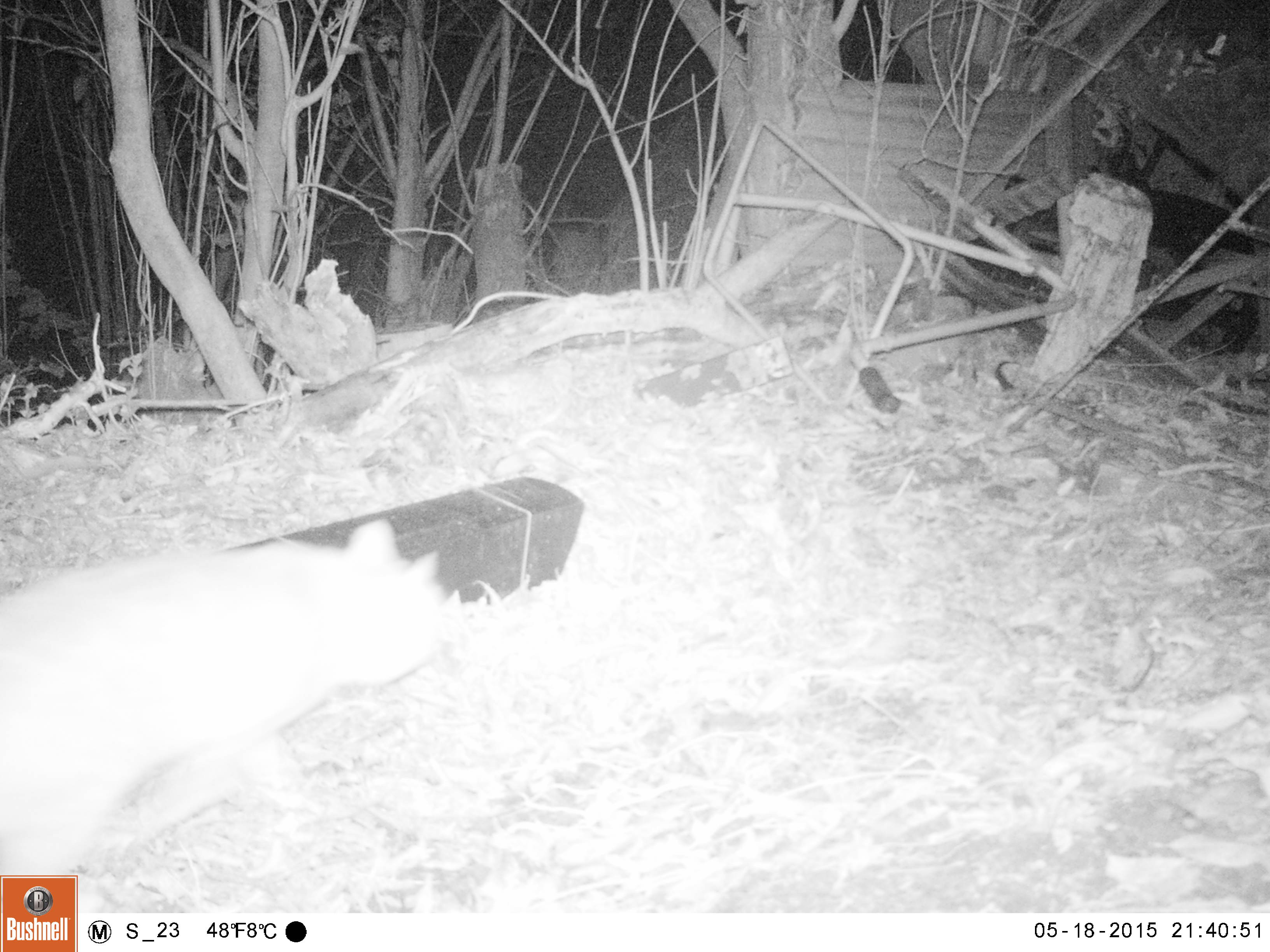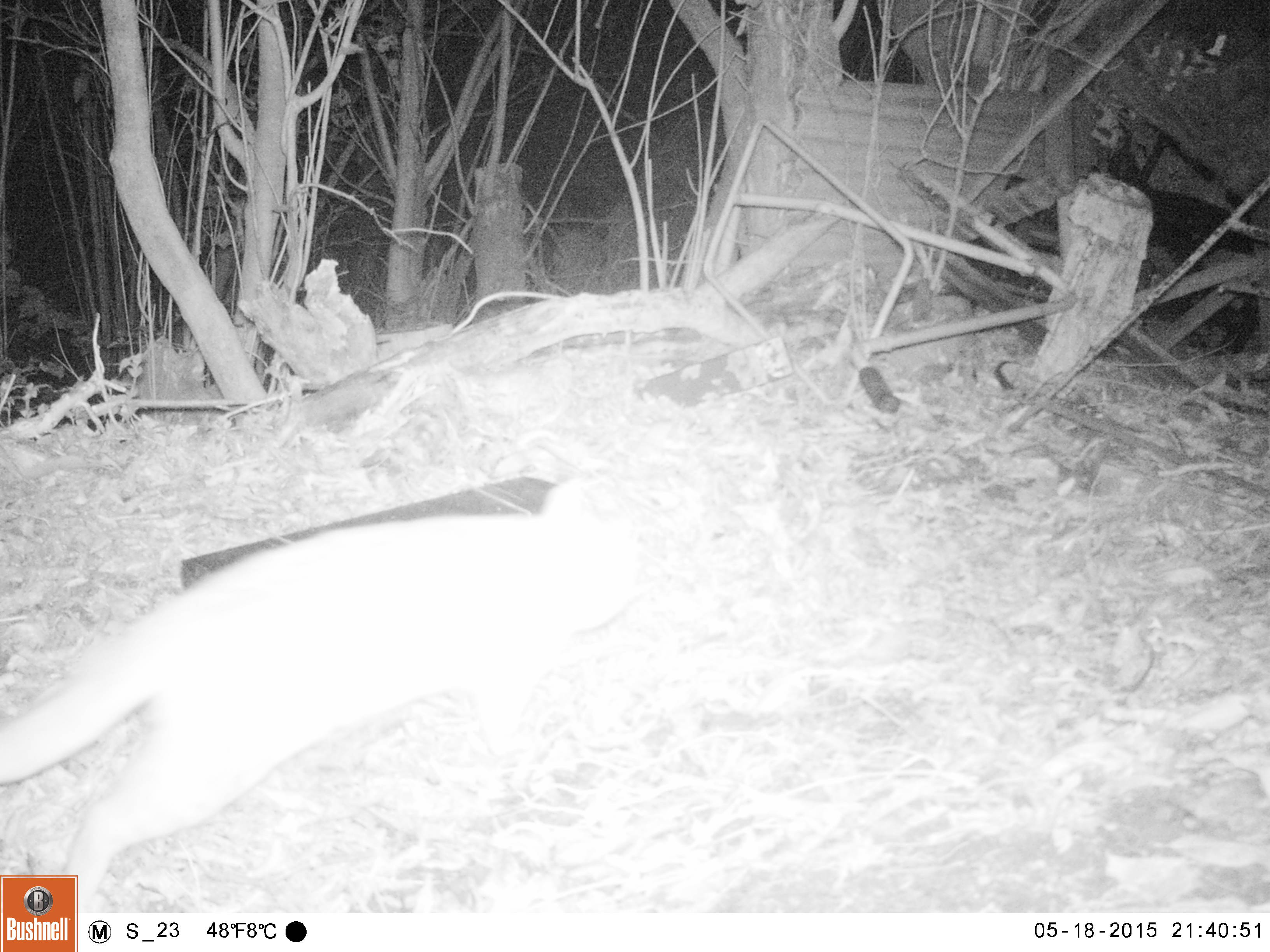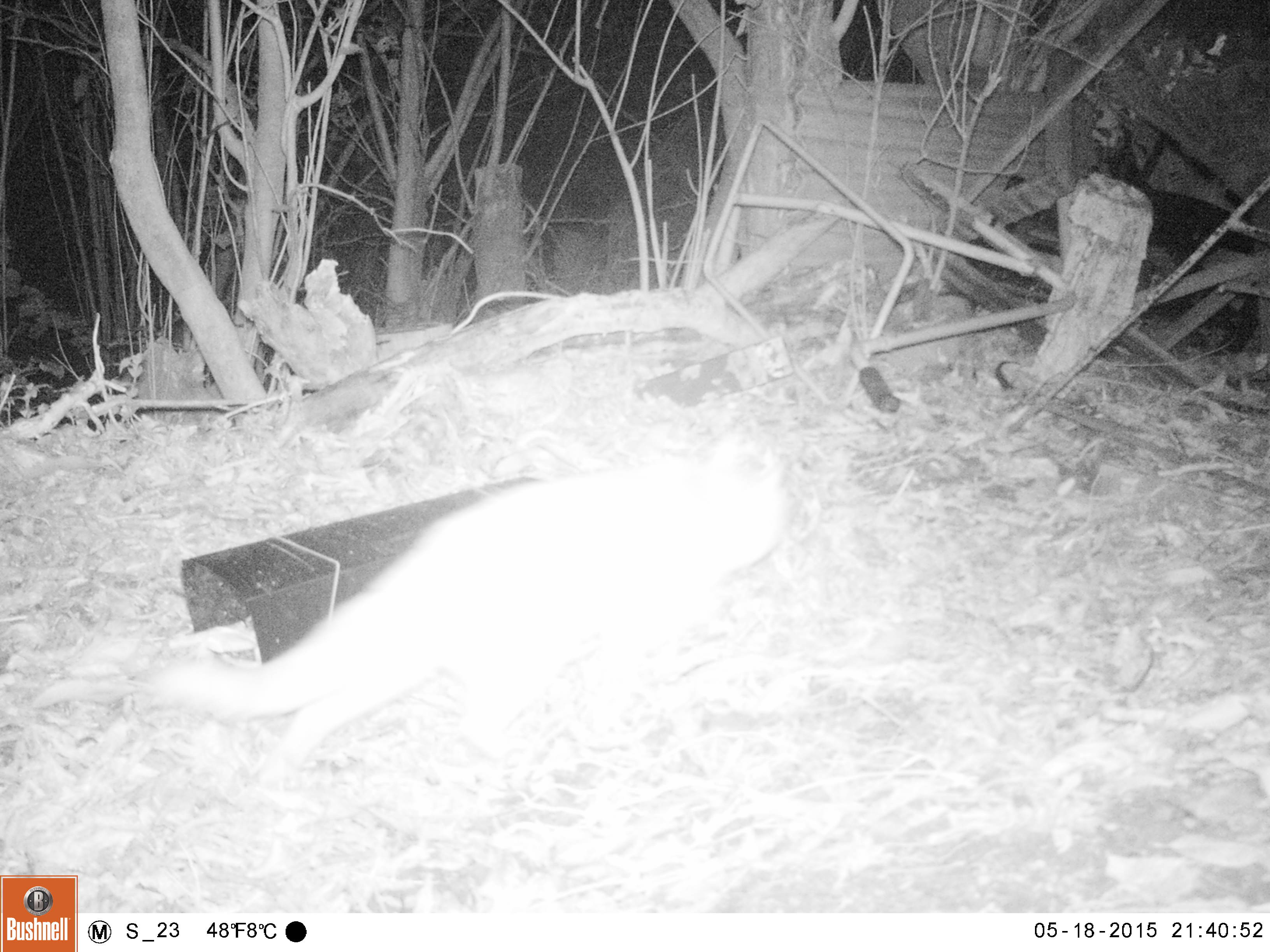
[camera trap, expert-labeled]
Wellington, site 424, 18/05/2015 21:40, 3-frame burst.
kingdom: Animalia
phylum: Chordata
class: Mammalia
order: Carnivora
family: Felidae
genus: Felis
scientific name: Felis catus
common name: cat